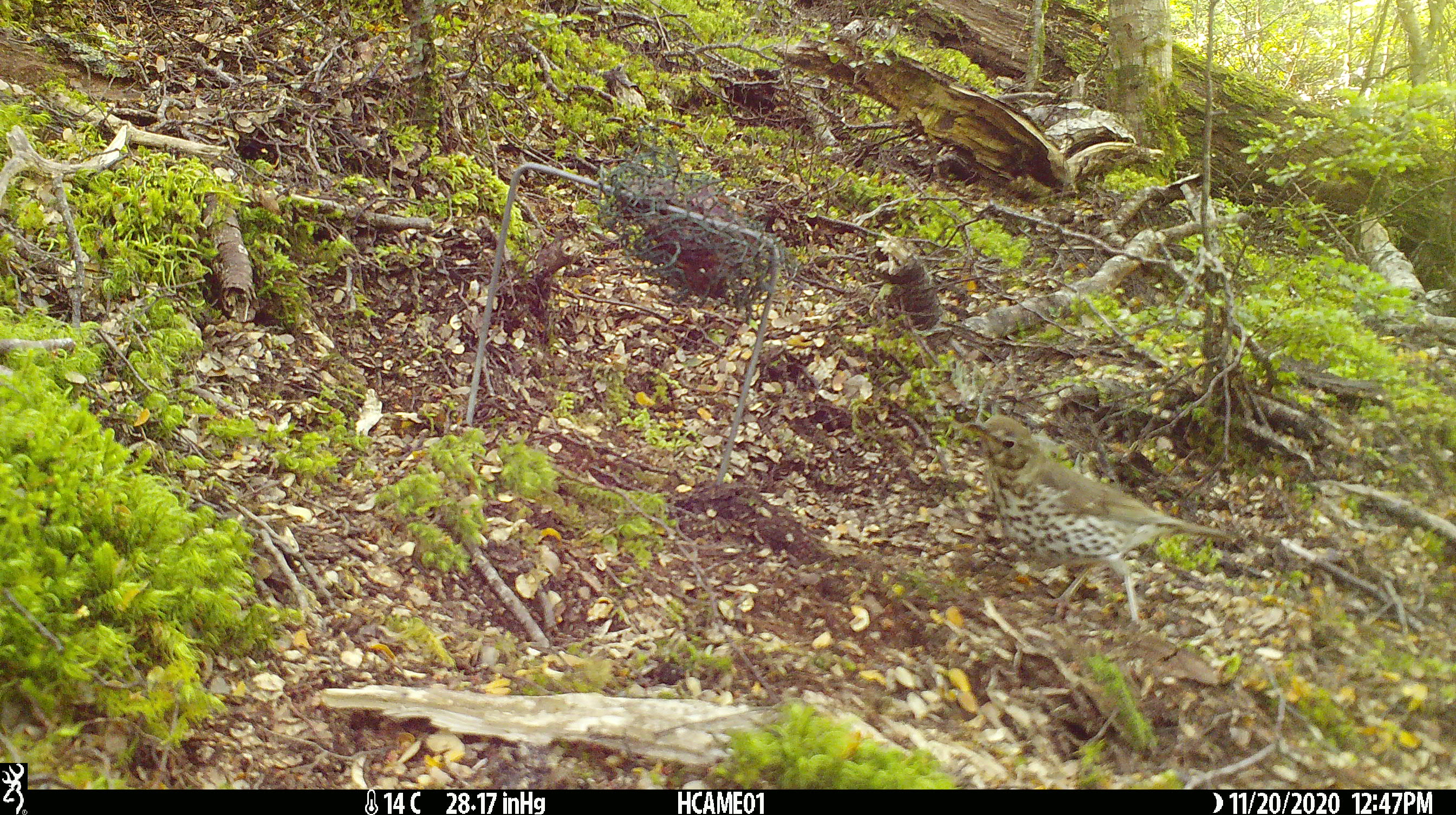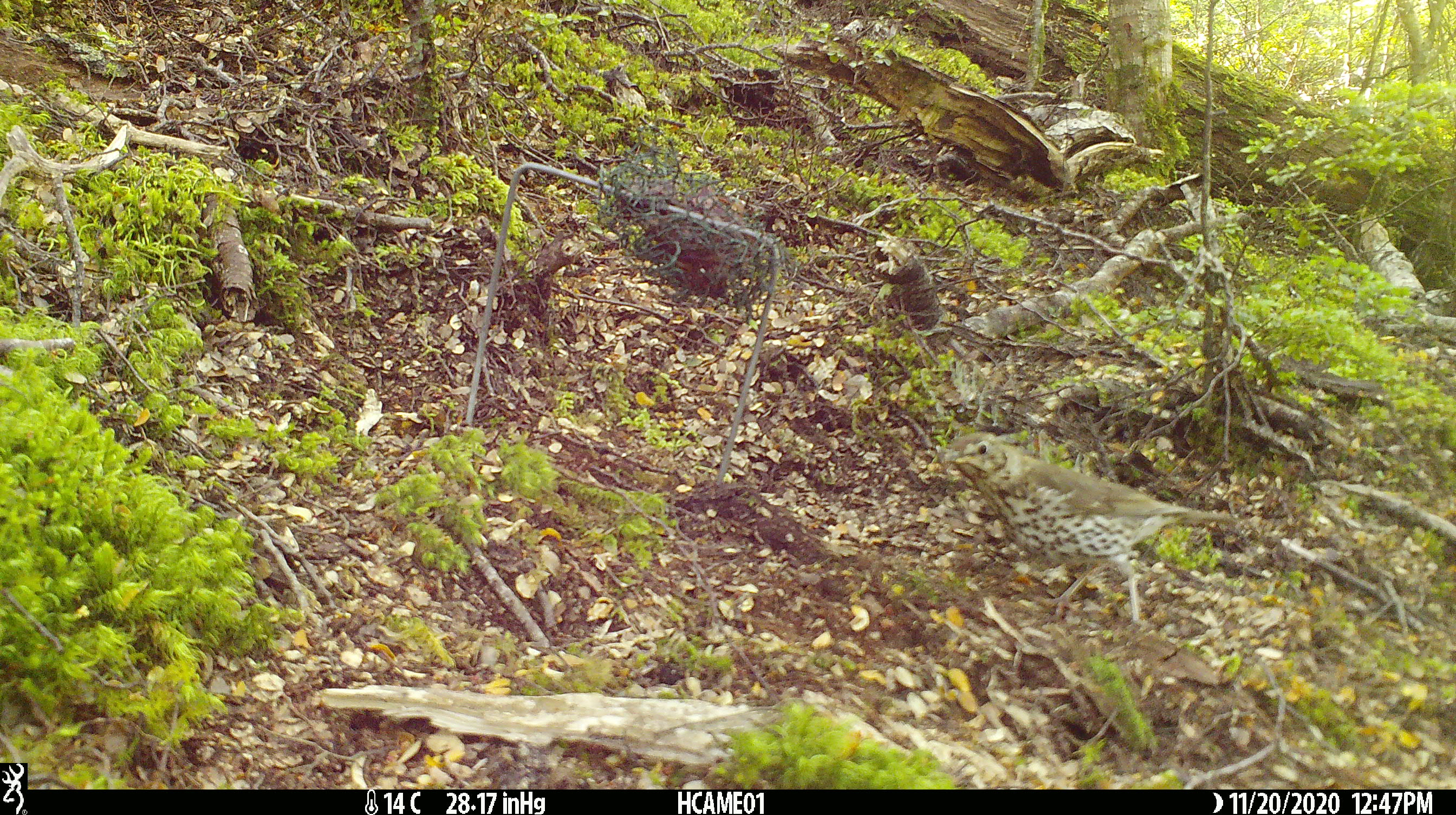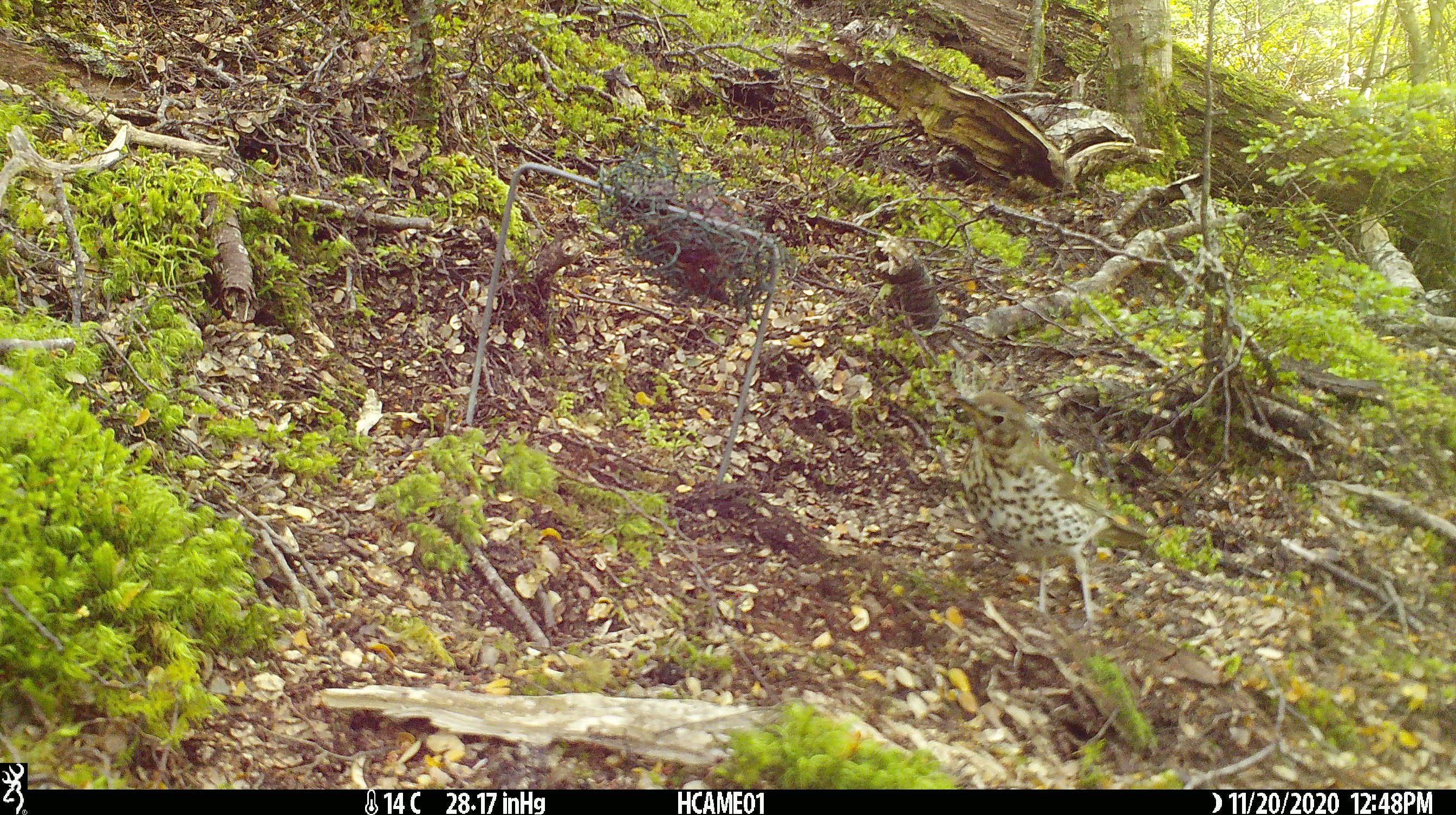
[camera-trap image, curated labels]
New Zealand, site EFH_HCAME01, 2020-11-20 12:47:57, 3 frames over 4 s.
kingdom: Animalia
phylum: Chordata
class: Aves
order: Passeriformes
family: Turdidae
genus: Turdus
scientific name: Turdus philomelos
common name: song thrush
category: thrush